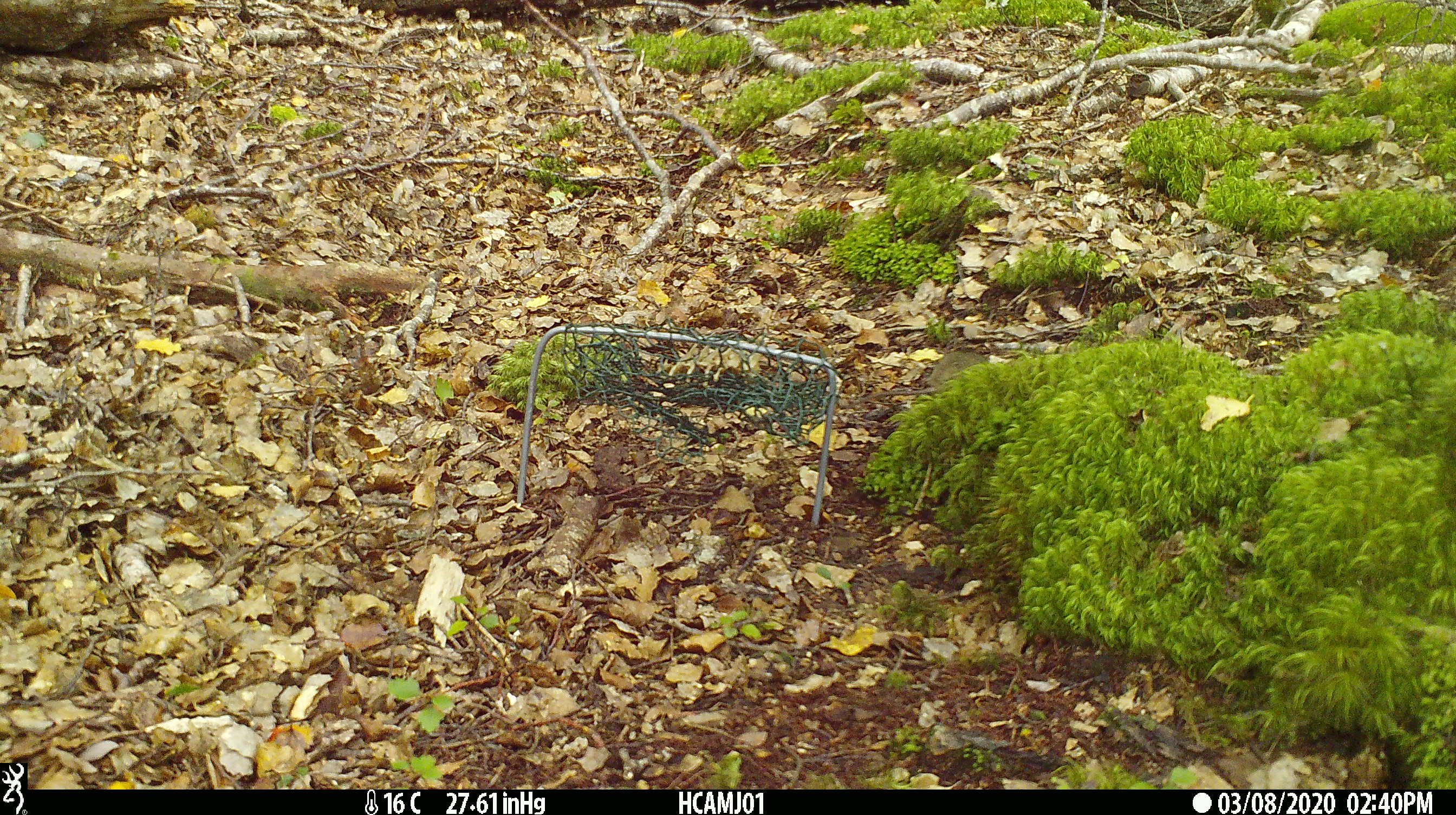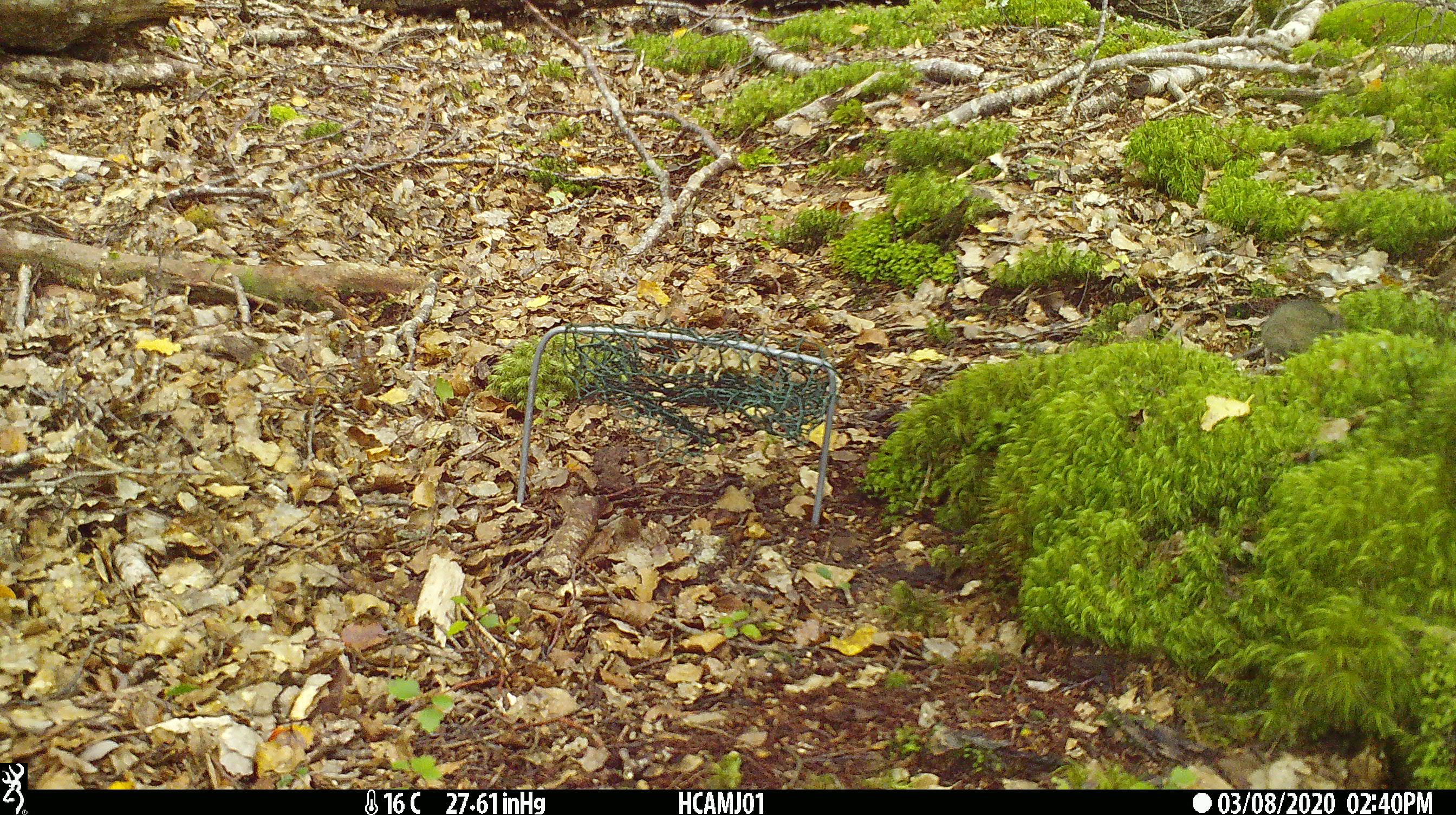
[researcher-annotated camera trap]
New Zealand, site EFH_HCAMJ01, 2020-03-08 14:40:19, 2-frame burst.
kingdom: Animalia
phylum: Chordata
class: Mammalia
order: Rodentia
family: Muridae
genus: Mus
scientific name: Mus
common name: mouse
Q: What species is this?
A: Mouse (Mus).